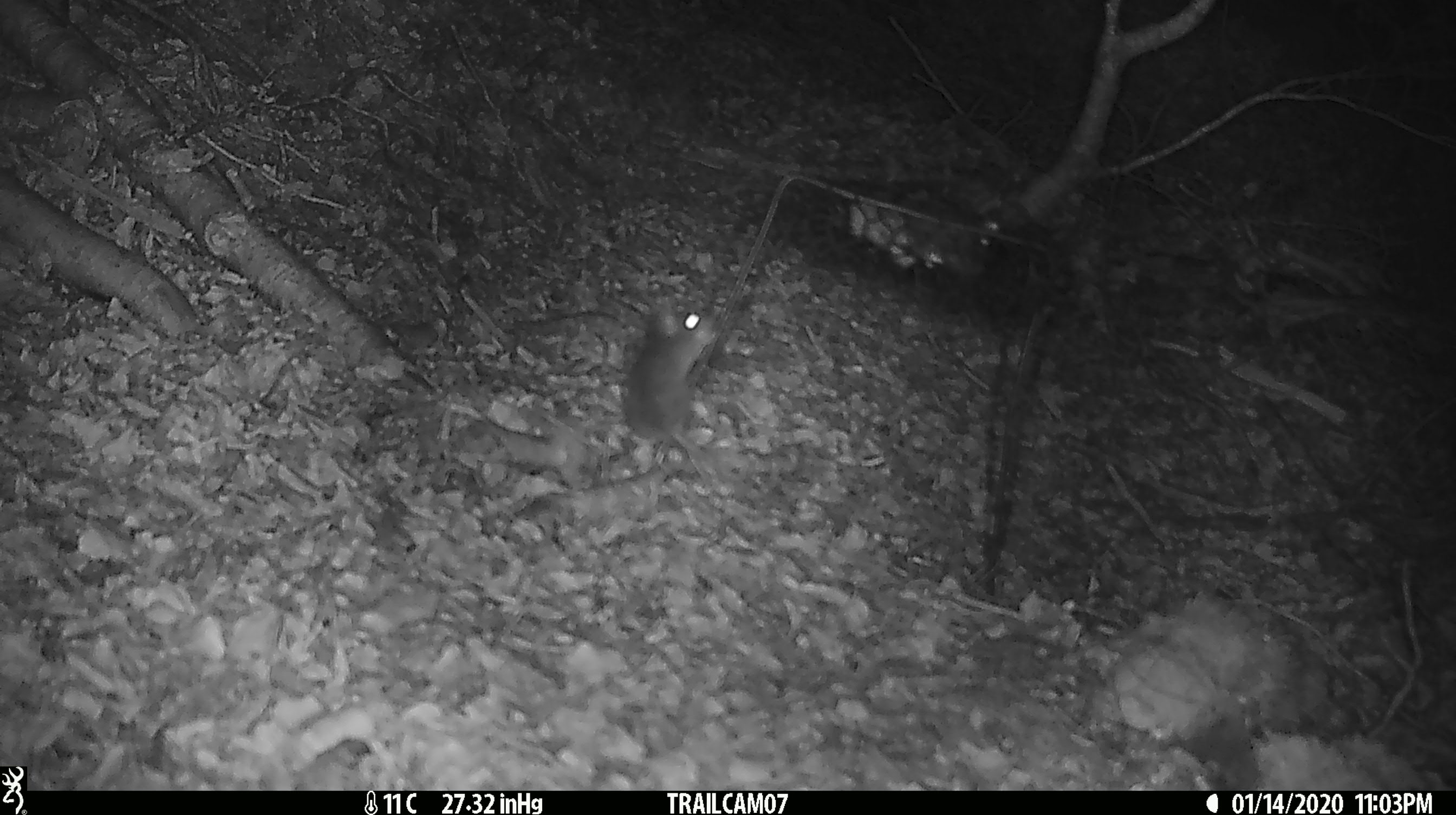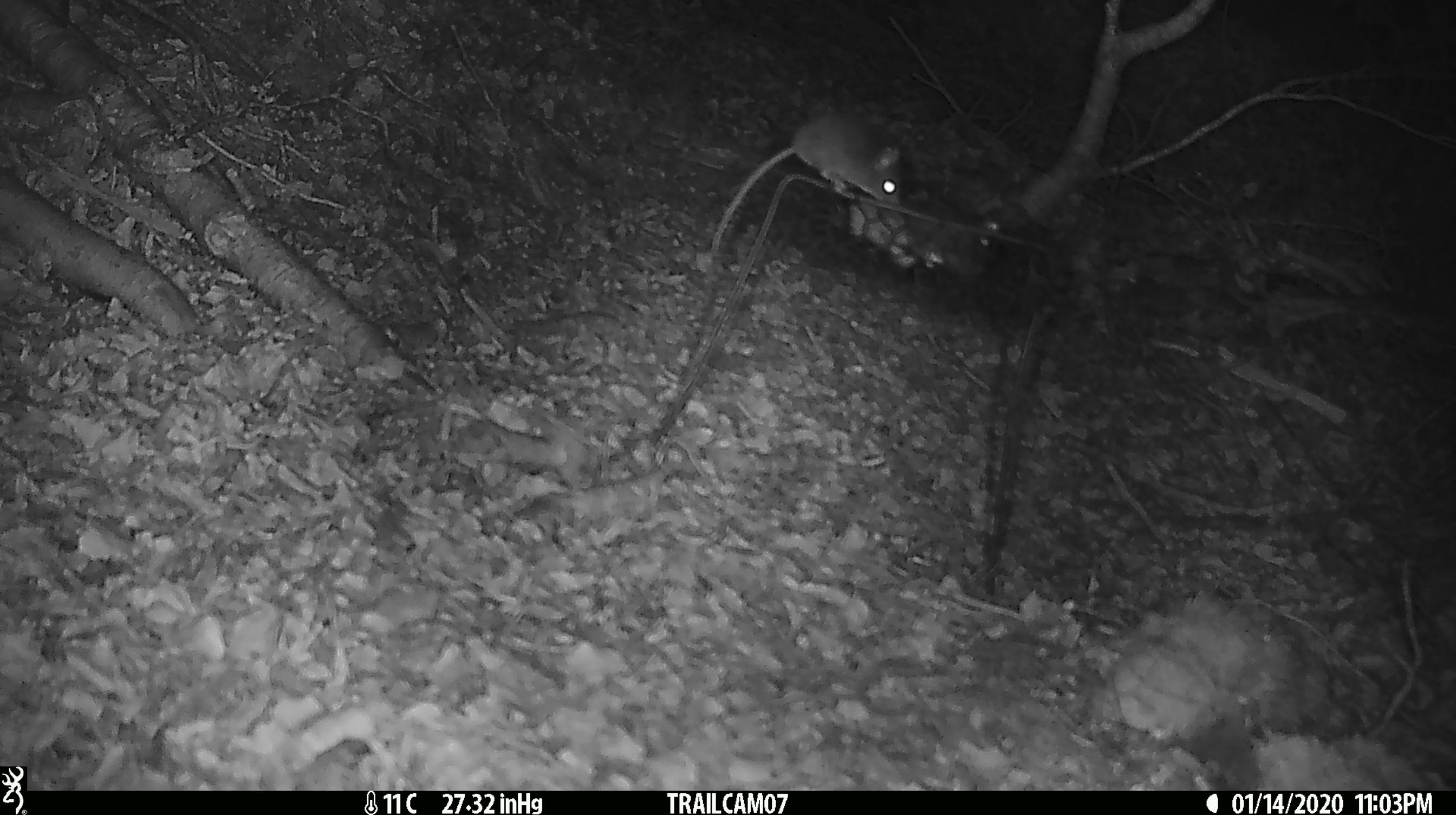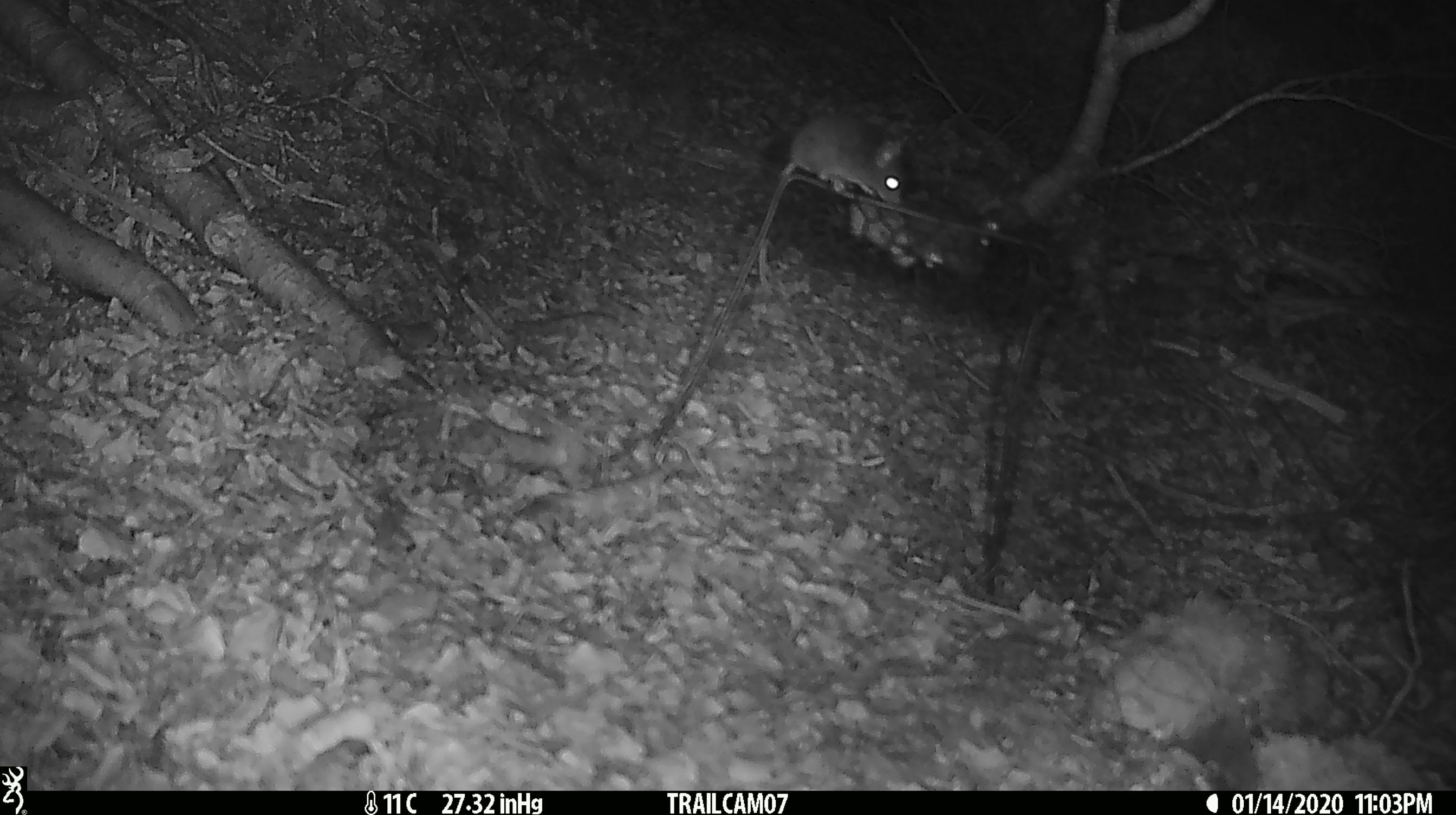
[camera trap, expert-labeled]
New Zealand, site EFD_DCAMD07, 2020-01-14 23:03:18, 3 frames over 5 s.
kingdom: Animalia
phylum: Chordata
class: Mammalia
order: Rodentia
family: Muridae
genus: Mus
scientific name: Mus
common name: mouse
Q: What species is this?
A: Mouse (Mus).